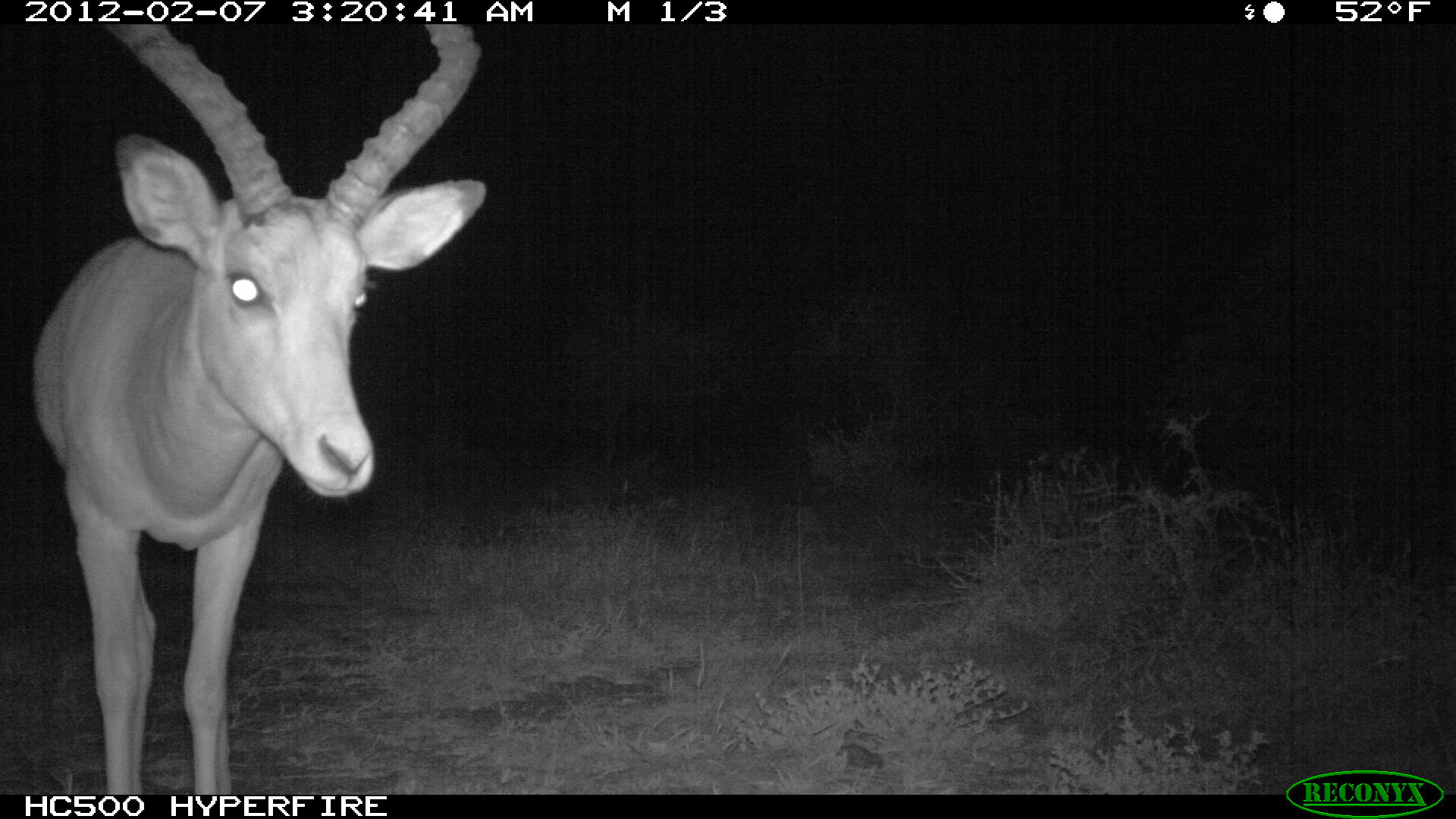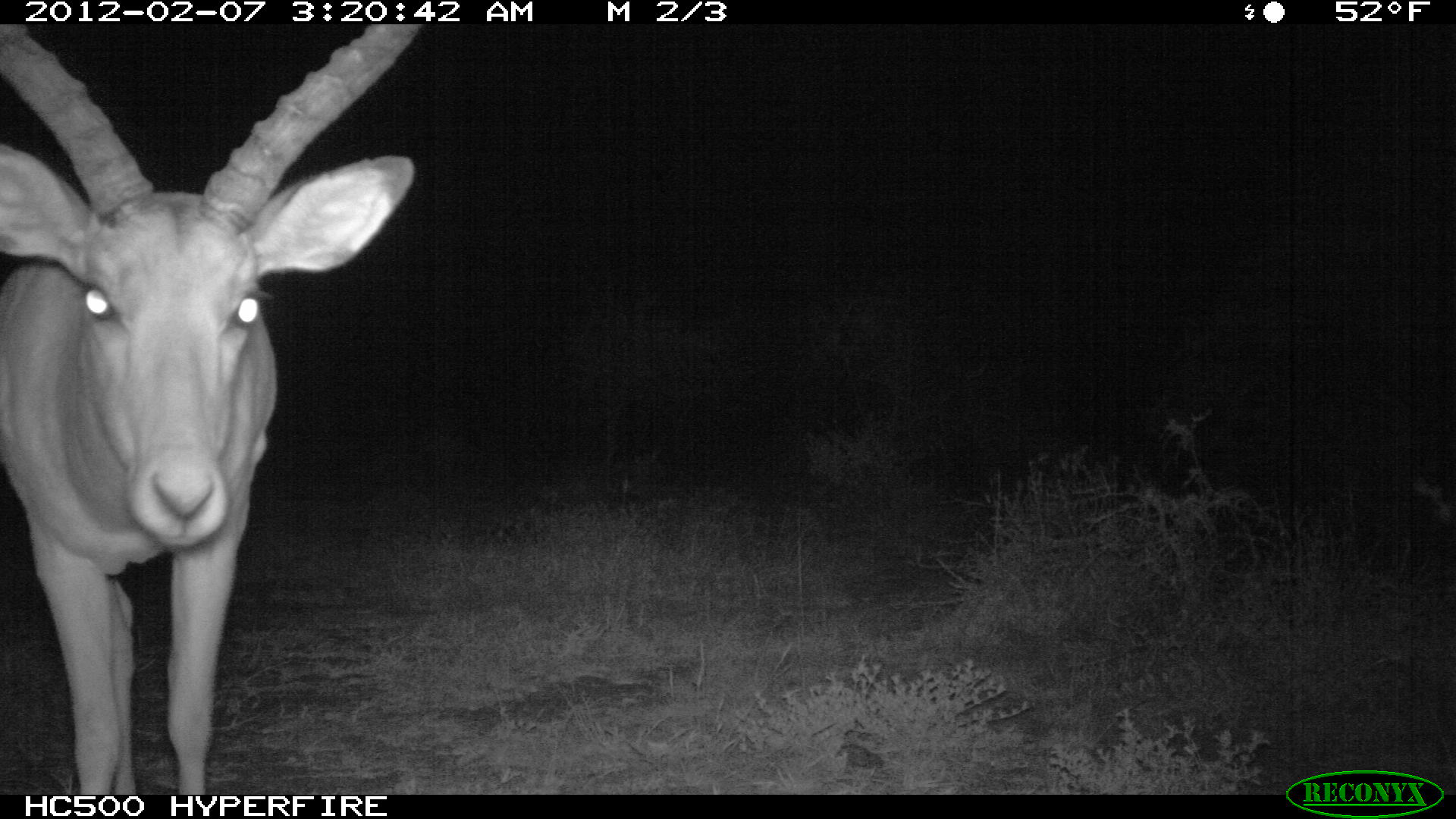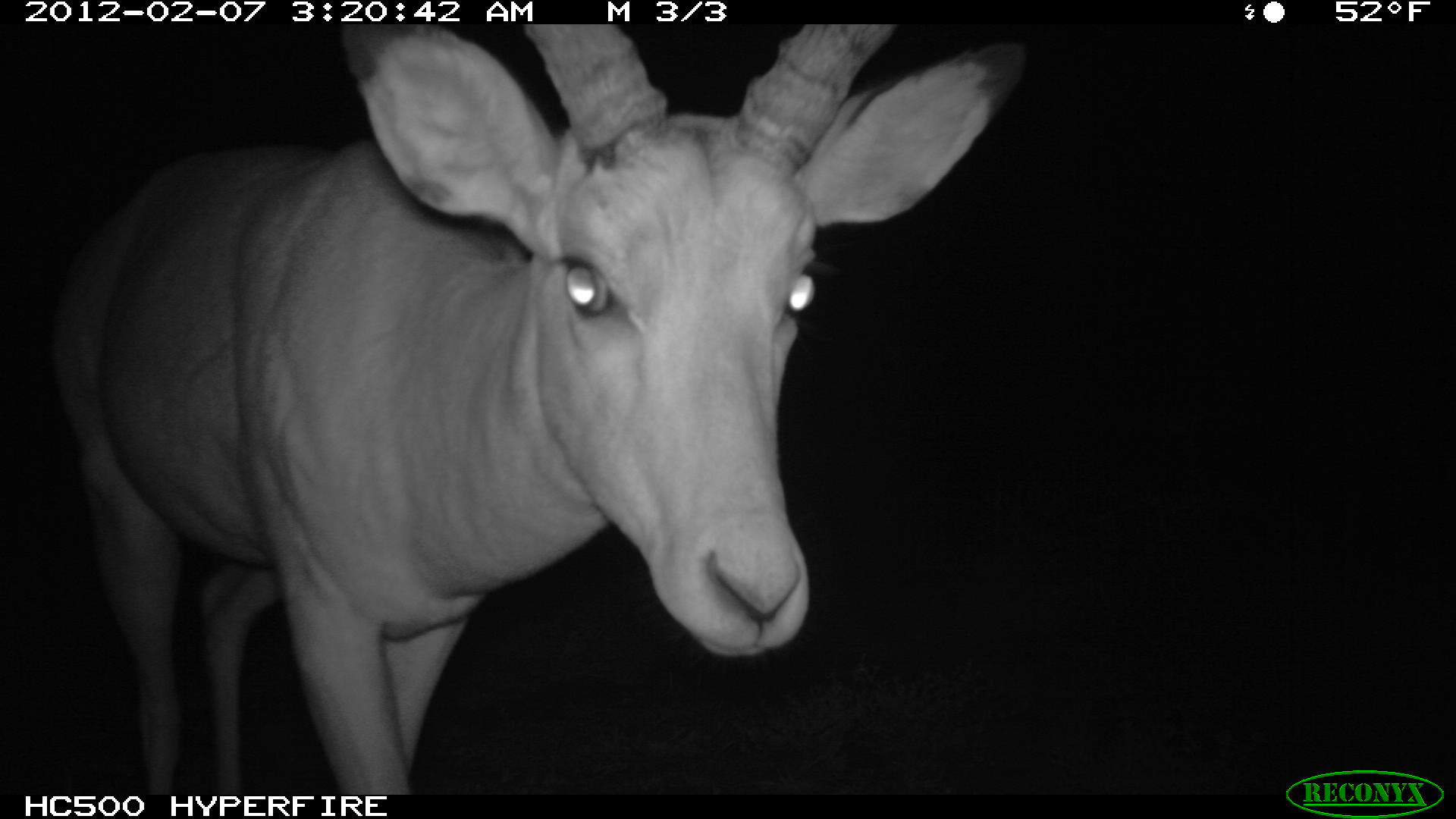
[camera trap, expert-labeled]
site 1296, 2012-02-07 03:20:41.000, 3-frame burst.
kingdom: Animalia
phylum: Chordata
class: Mammalia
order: Artiodactyla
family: Bovidae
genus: Aepyceros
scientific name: Aepyceros melampus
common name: impala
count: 1